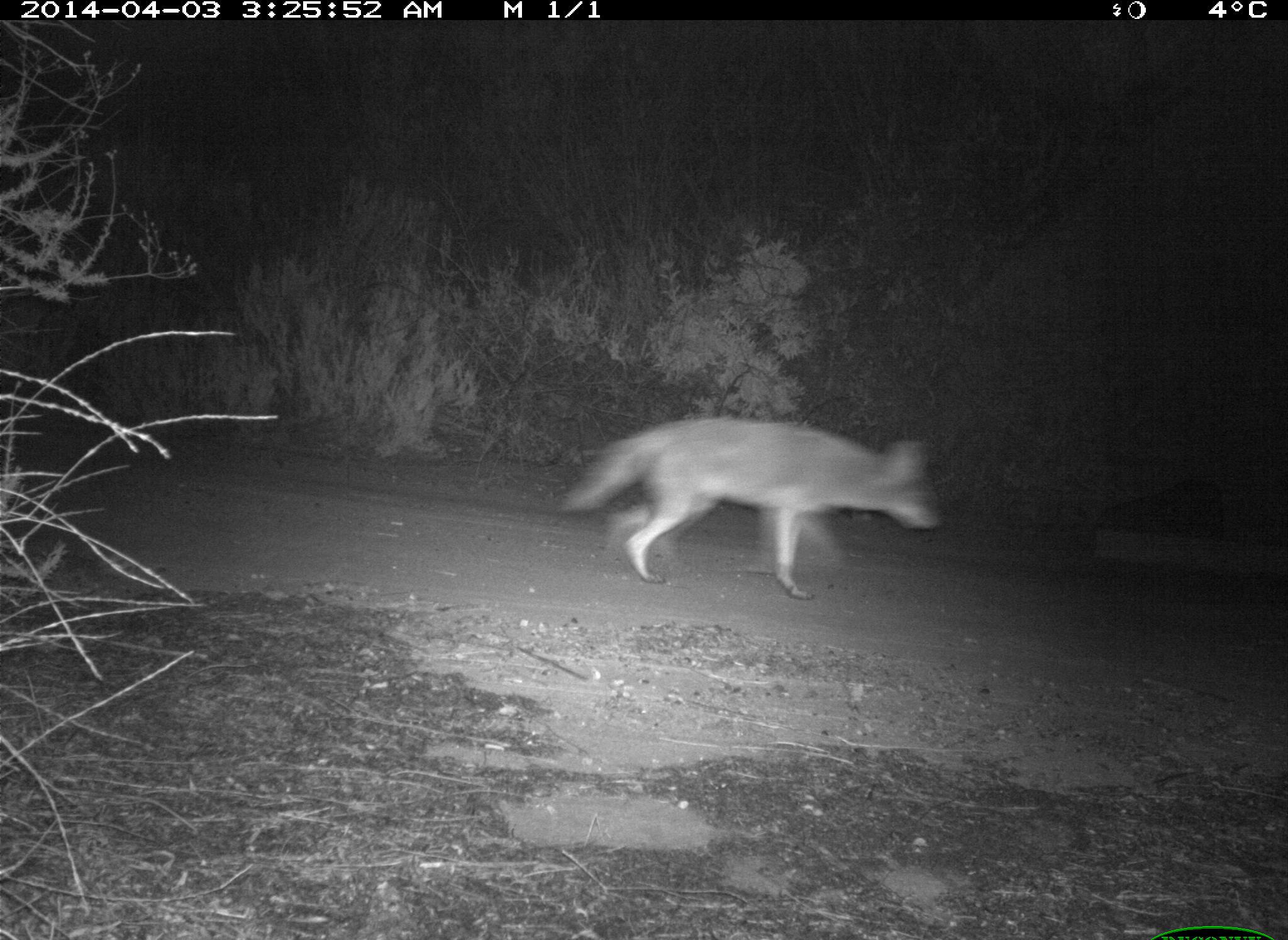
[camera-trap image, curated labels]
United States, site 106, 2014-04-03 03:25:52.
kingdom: Animalia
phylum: Chordata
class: Mammalia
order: Carnivora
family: Canidae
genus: Canis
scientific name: Canis latrans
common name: coyote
Coyote (Canis latrans).